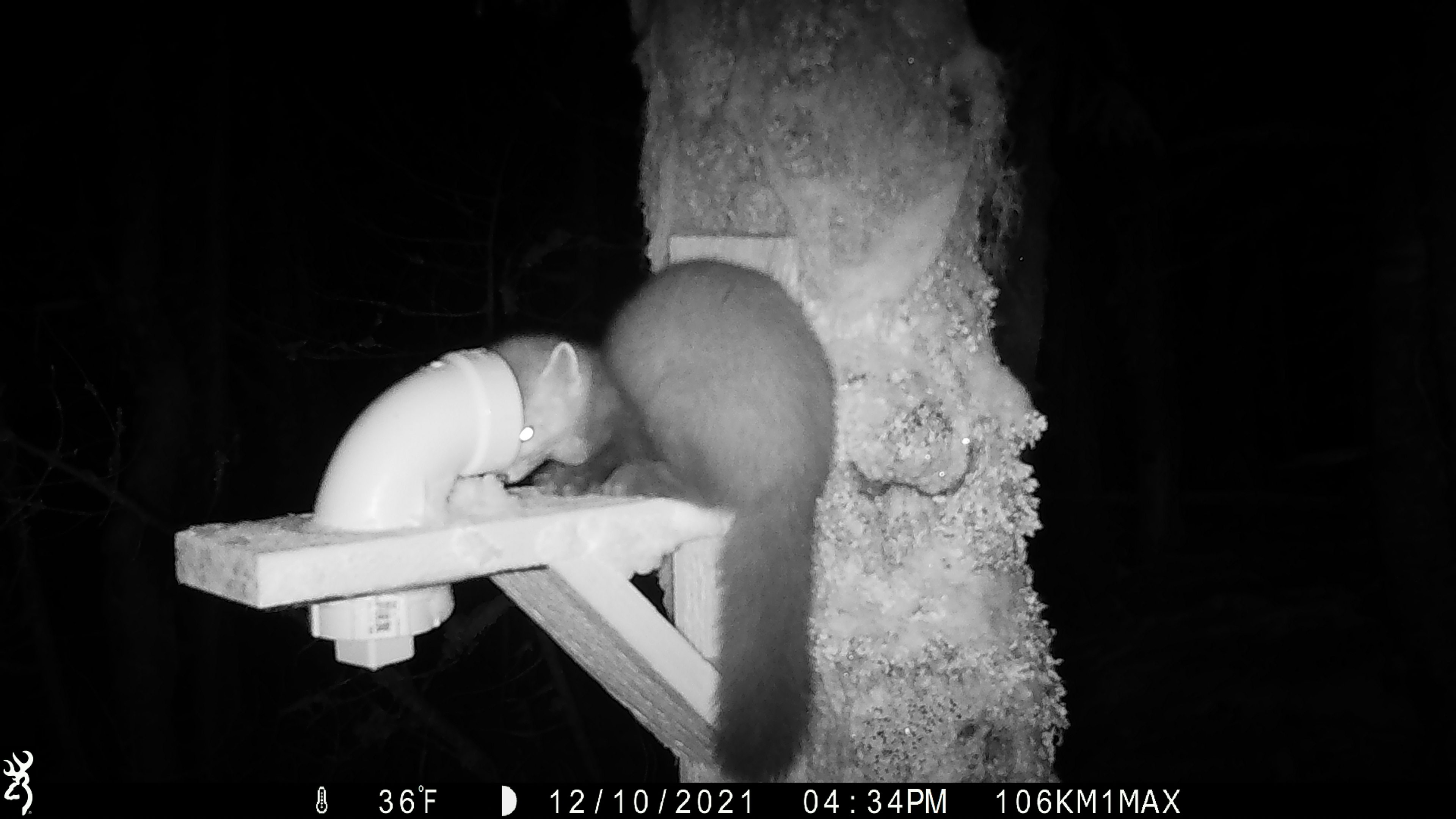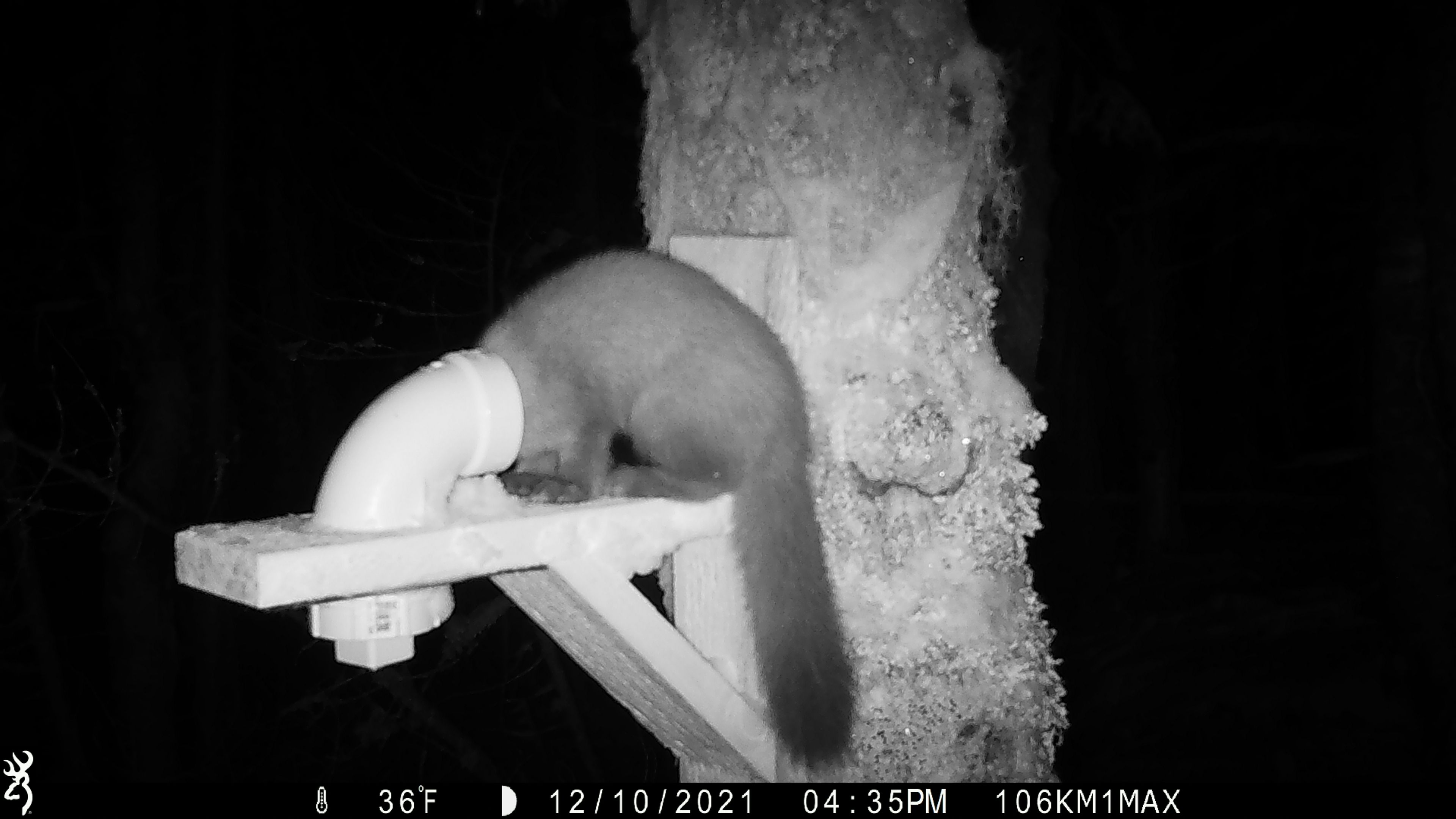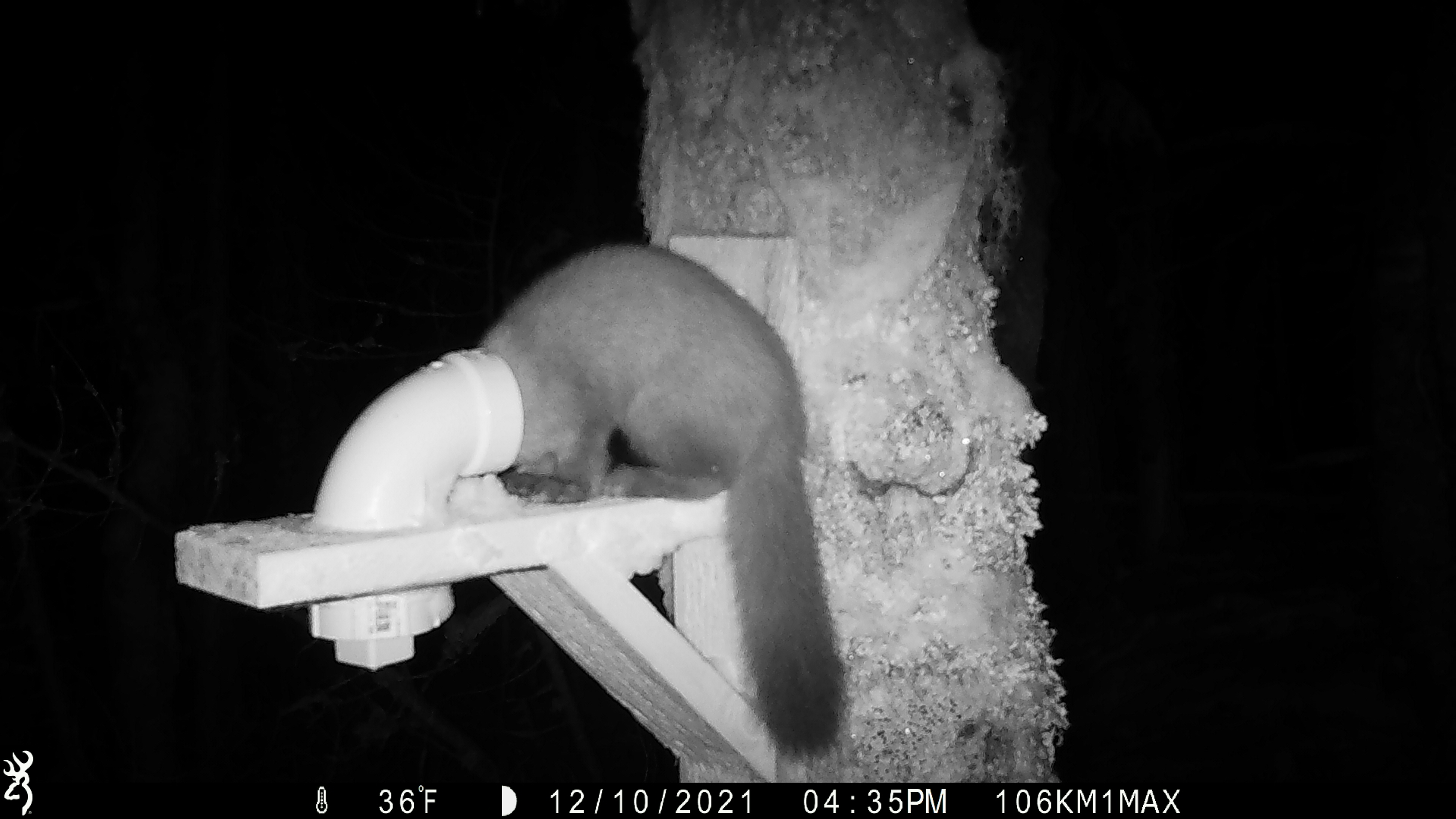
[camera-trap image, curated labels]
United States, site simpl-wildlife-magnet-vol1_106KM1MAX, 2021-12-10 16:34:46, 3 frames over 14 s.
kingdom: Animalia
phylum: Chordata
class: Mammalia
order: Carnivora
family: Mustelidae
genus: Martes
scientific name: Martes americana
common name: american marten